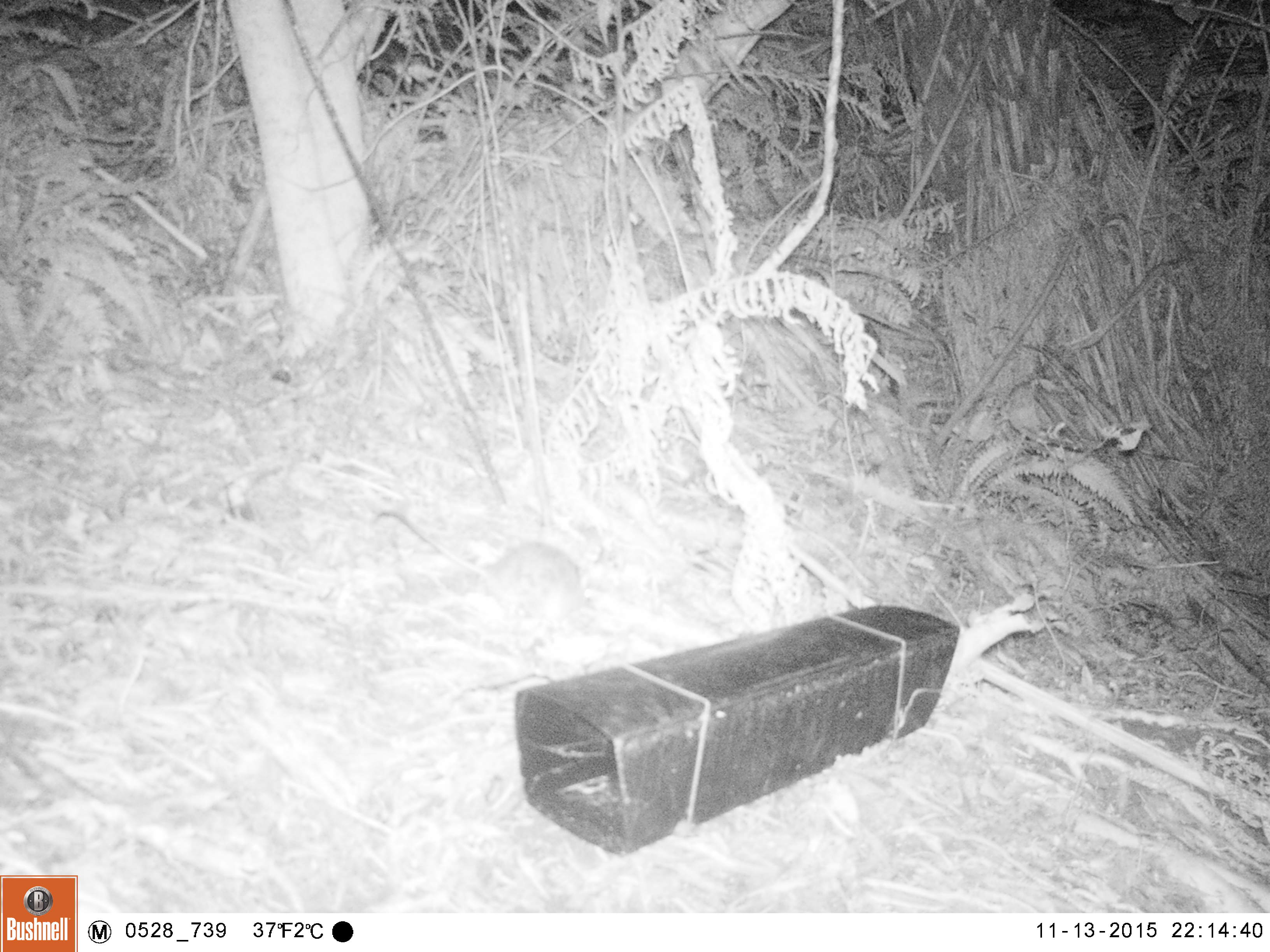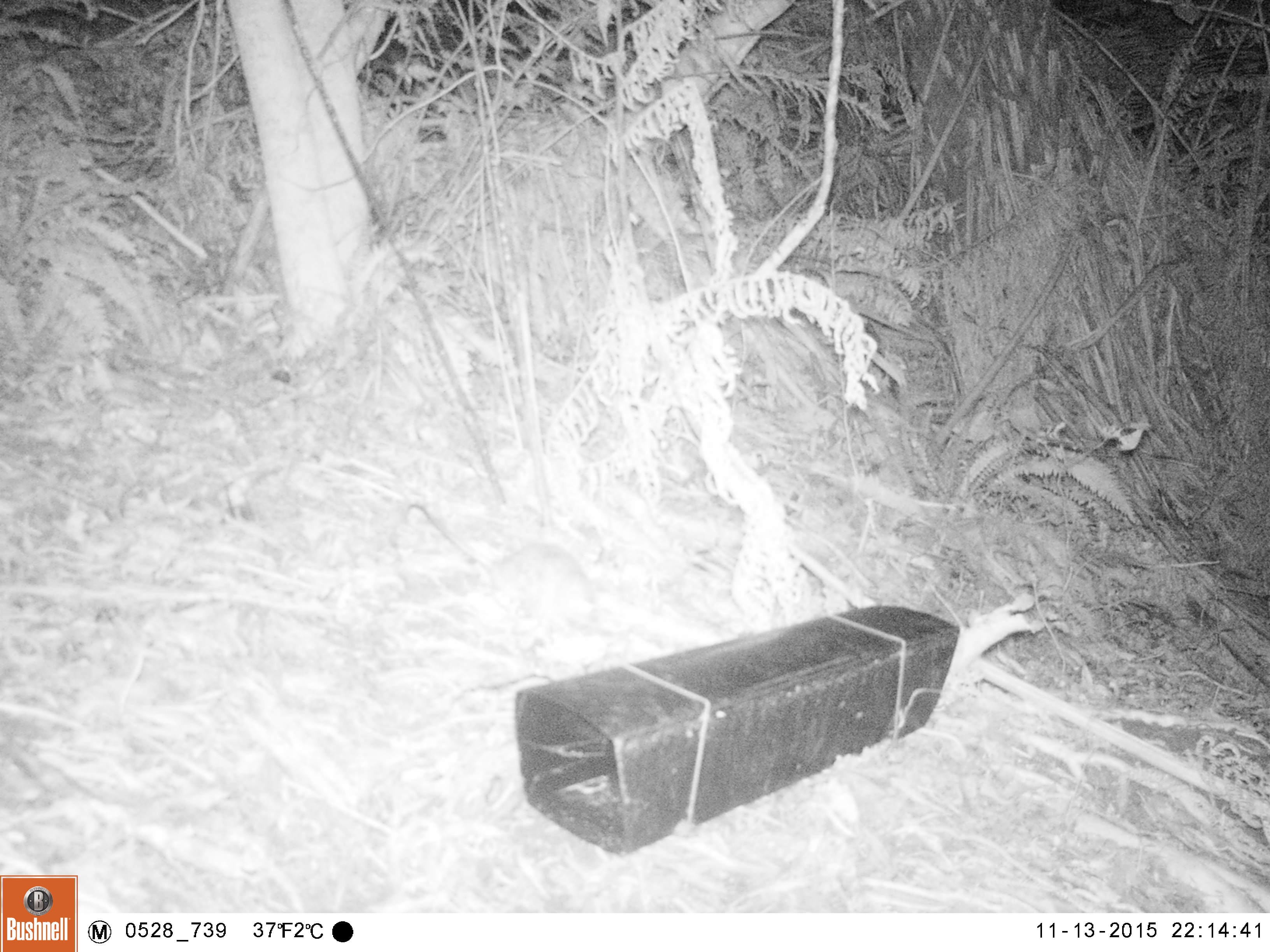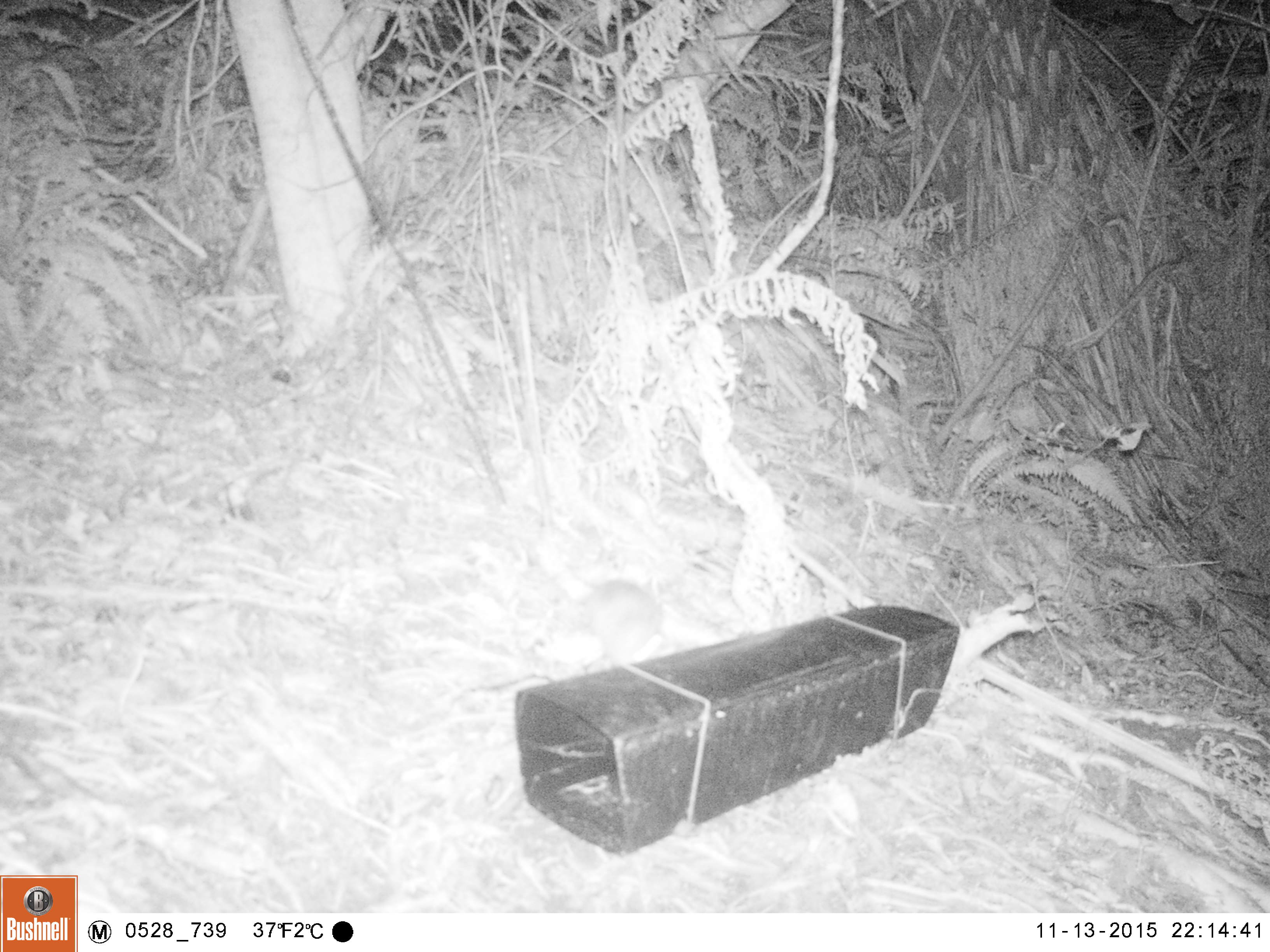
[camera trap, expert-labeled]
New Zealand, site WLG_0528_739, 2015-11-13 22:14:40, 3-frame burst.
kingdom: Animalia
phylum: Chordata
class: Mammalia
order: Rodentia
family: Muridae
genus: Rattus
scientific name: Rattus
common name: rat